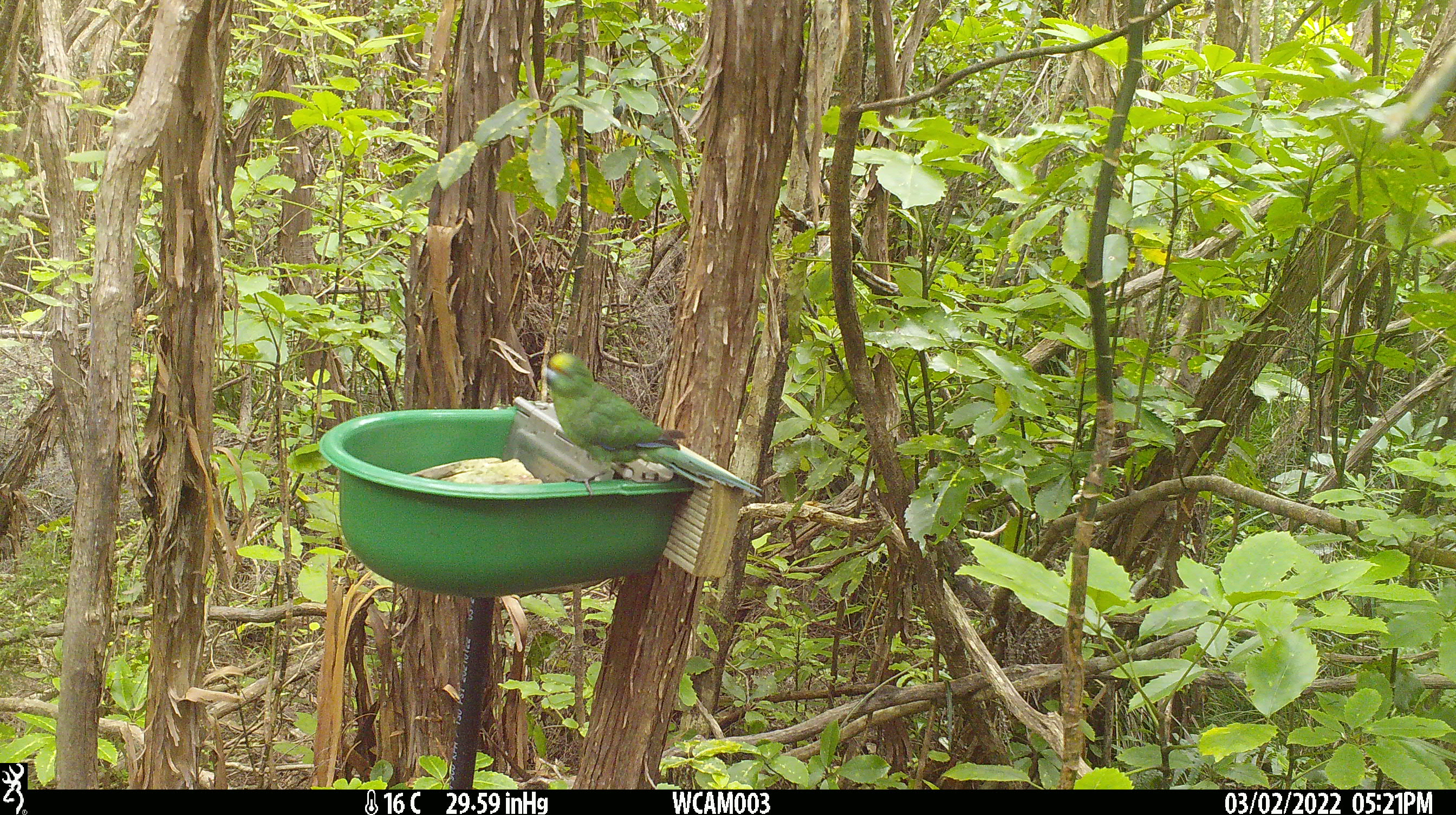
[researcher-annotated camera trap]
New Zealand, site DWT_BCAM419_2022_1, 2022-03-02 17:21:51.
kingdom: Animalia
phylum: Chordata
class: Aves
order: Psittaciformes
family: Psittaculidae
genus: Cyanoramphus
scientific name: Cyanoramphus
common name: parakeet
Parakeet (Cyanoramphus).